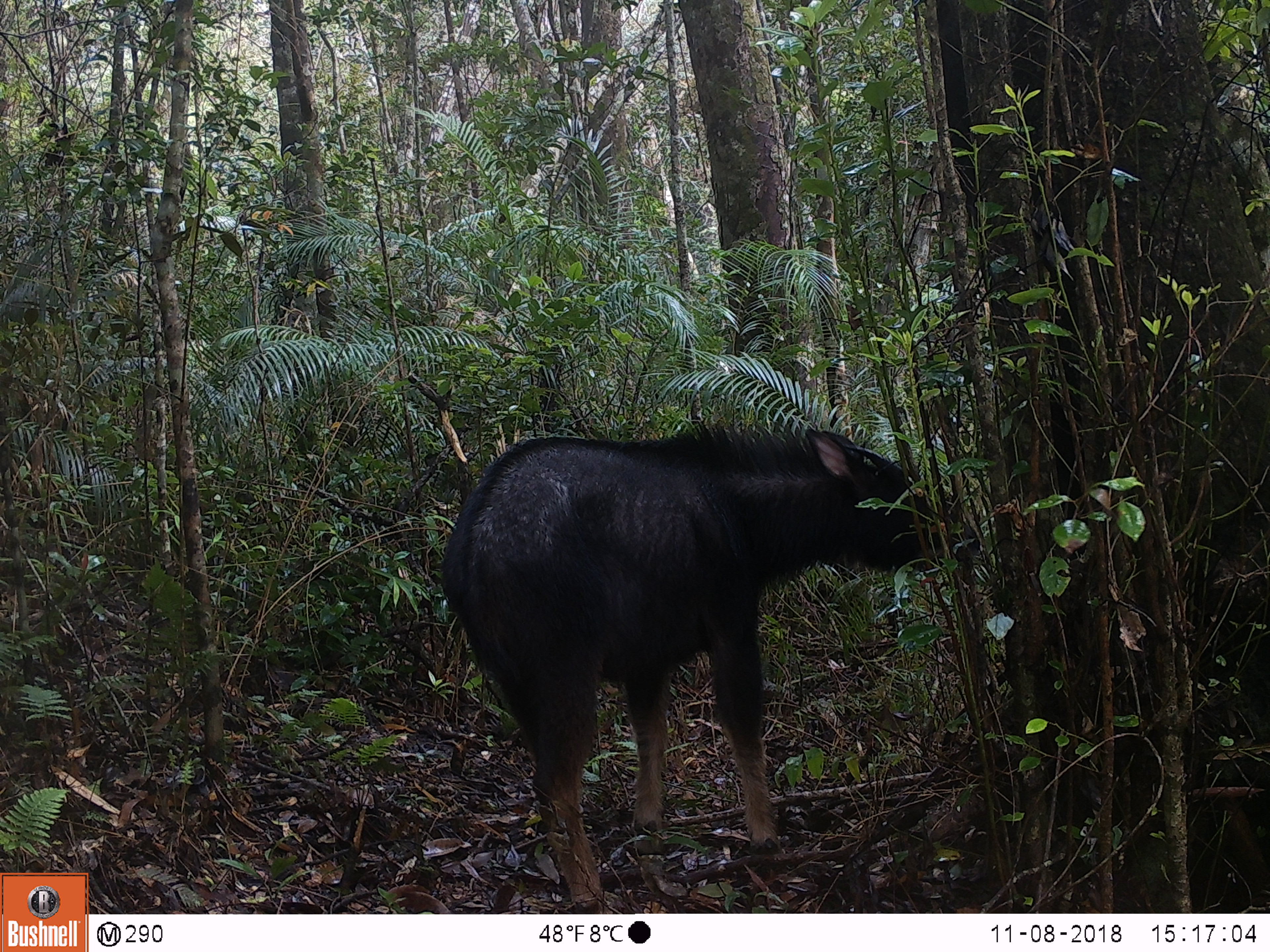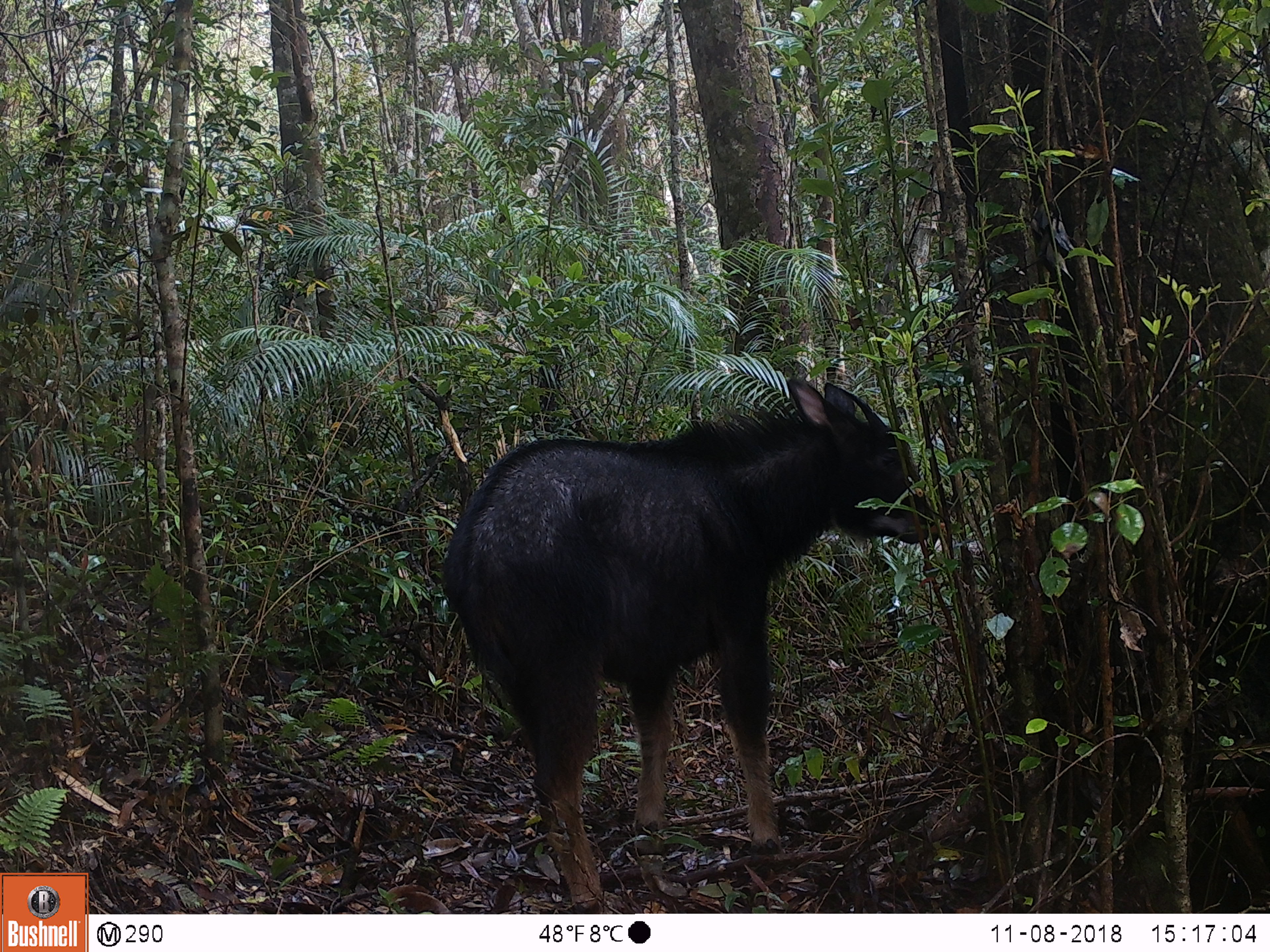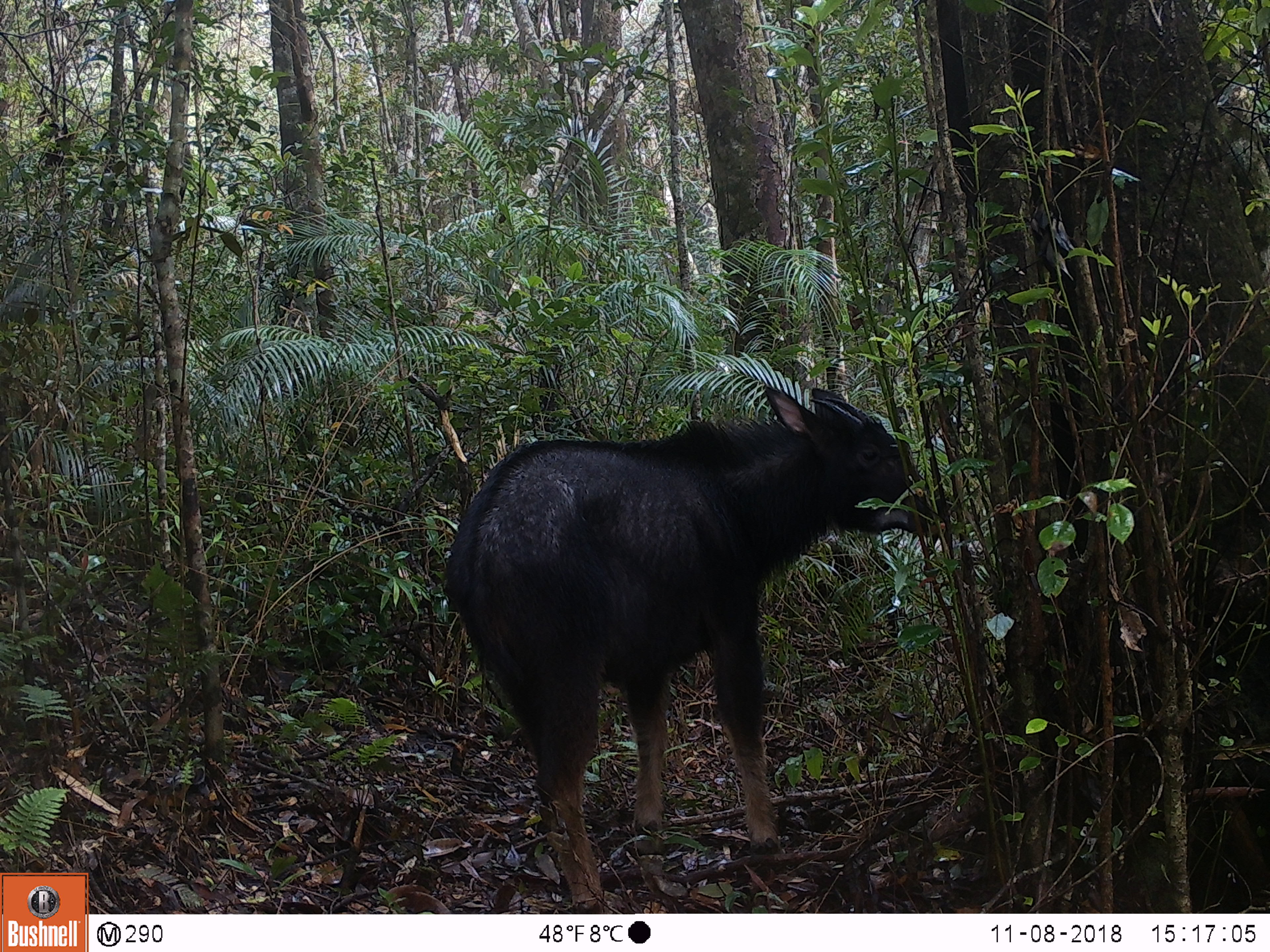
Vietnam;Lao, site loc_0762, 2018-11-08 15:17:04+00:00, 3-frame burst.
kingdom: Animalia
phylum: Chordata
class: Mammalia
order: Artiodactyla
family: Bovidae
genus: Capricornis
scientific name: Capricornis sumatraensis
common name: chinese serow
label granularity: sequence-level